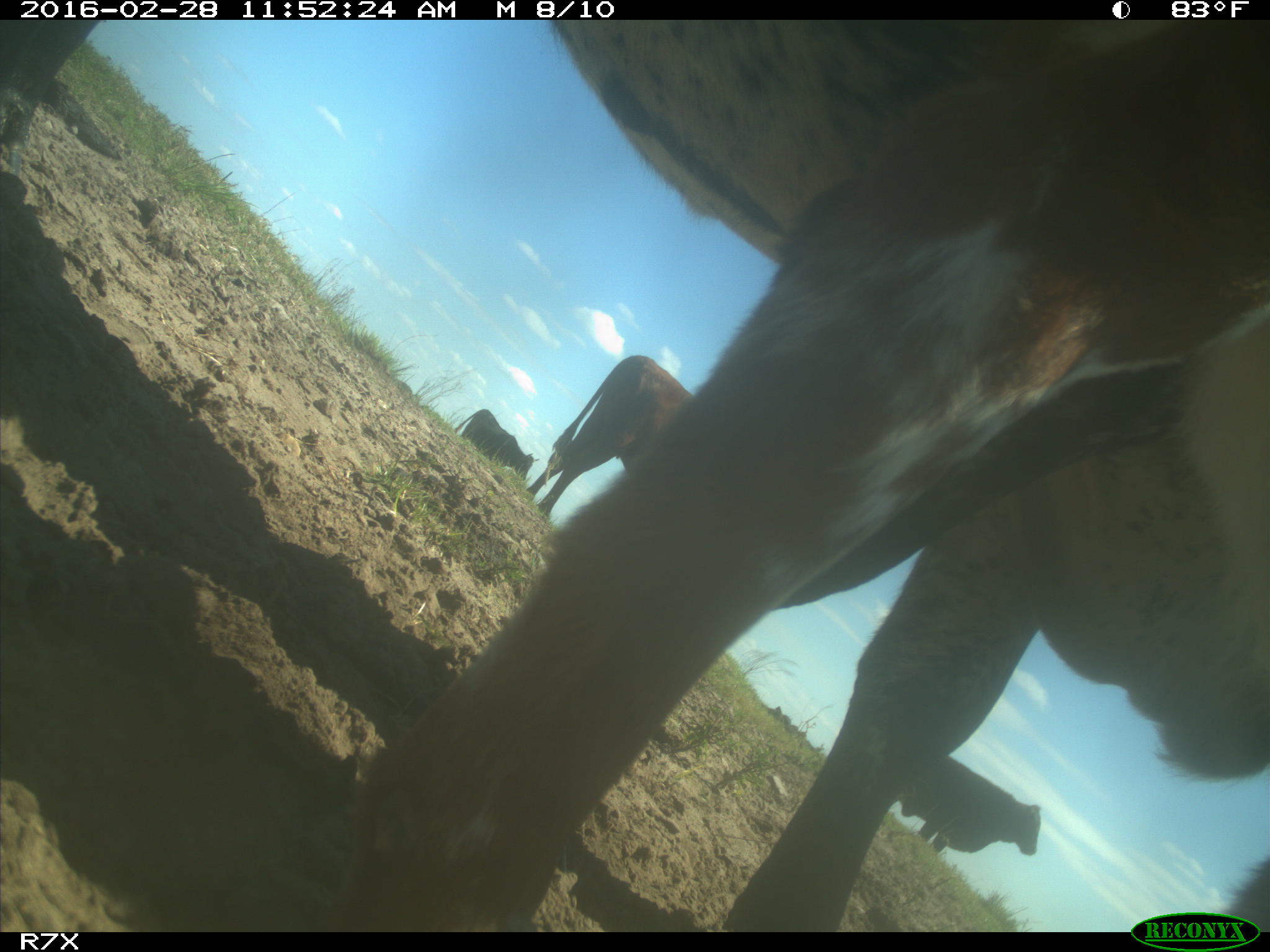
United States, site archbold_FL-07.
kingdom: Animalia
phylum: Chordata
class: Mammalia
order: Artiodactyla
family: Bovidae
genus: Bos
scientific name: Bos taurus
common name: domestic cow